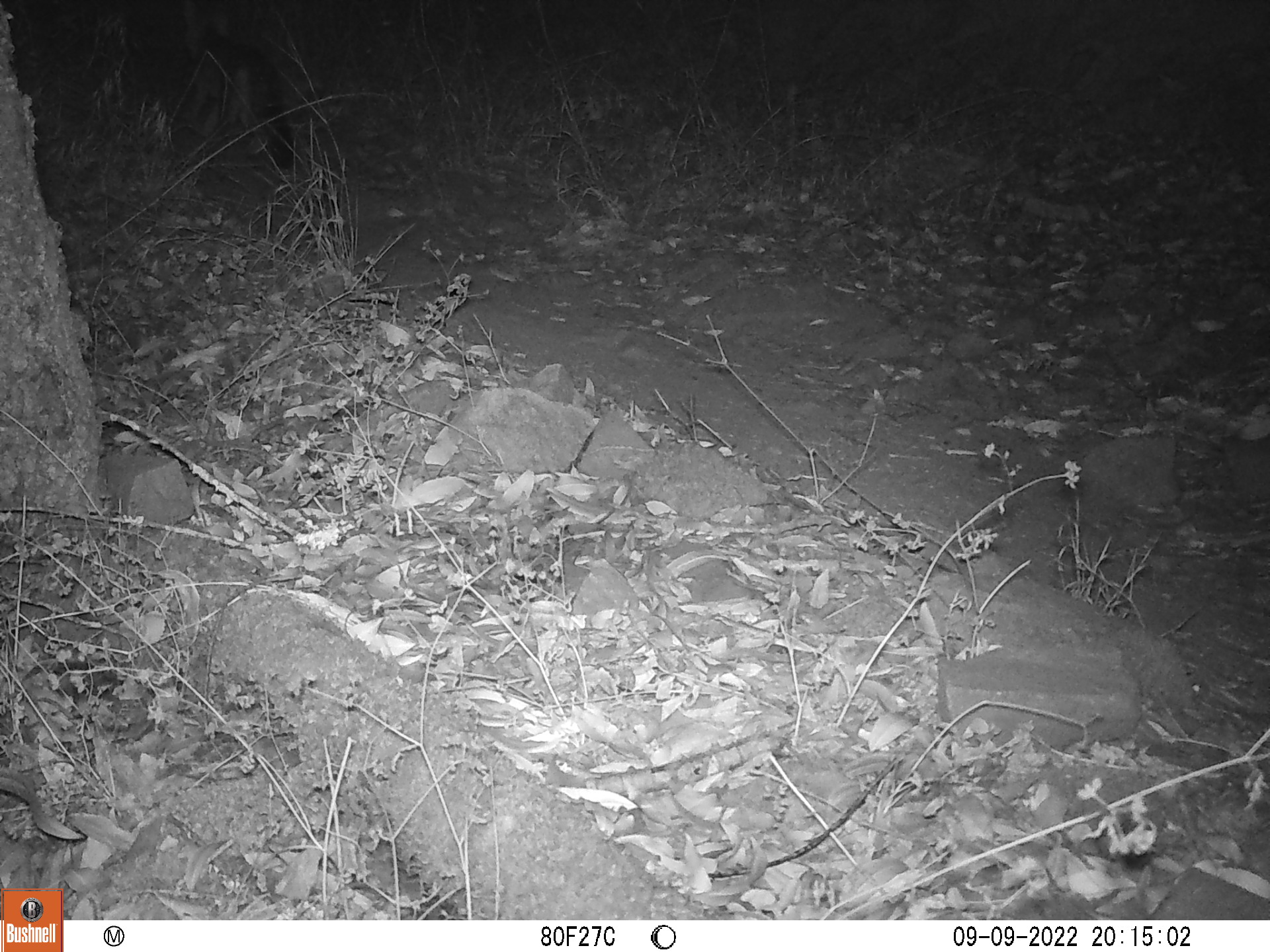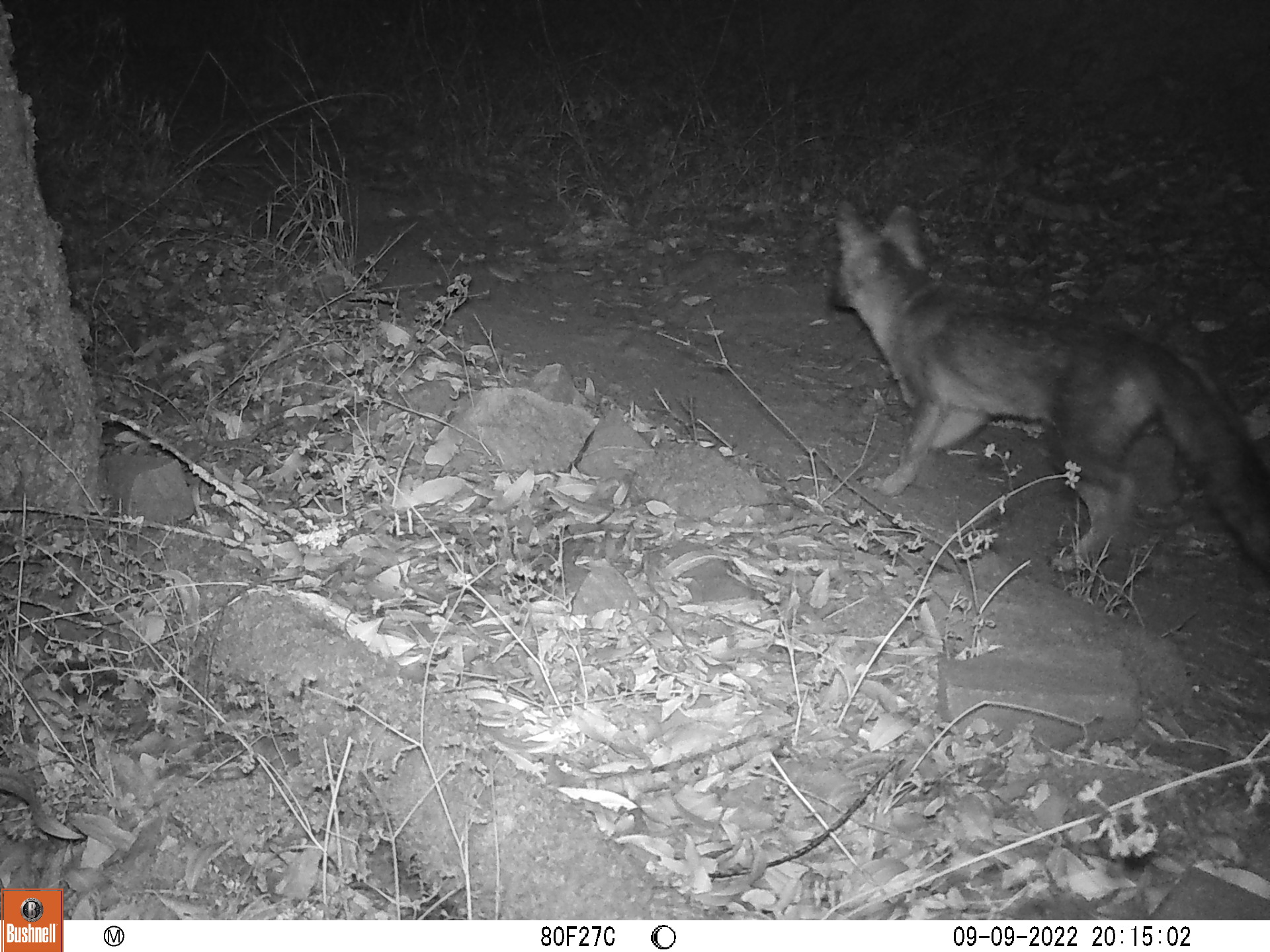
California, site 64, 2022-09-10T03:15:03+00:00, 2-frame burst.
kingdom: Animalia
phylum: Chordata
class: Mammalia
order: Carnivora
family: Canidae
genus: Urocyon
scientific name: Urocyon cinereoargenteus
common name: gray fox